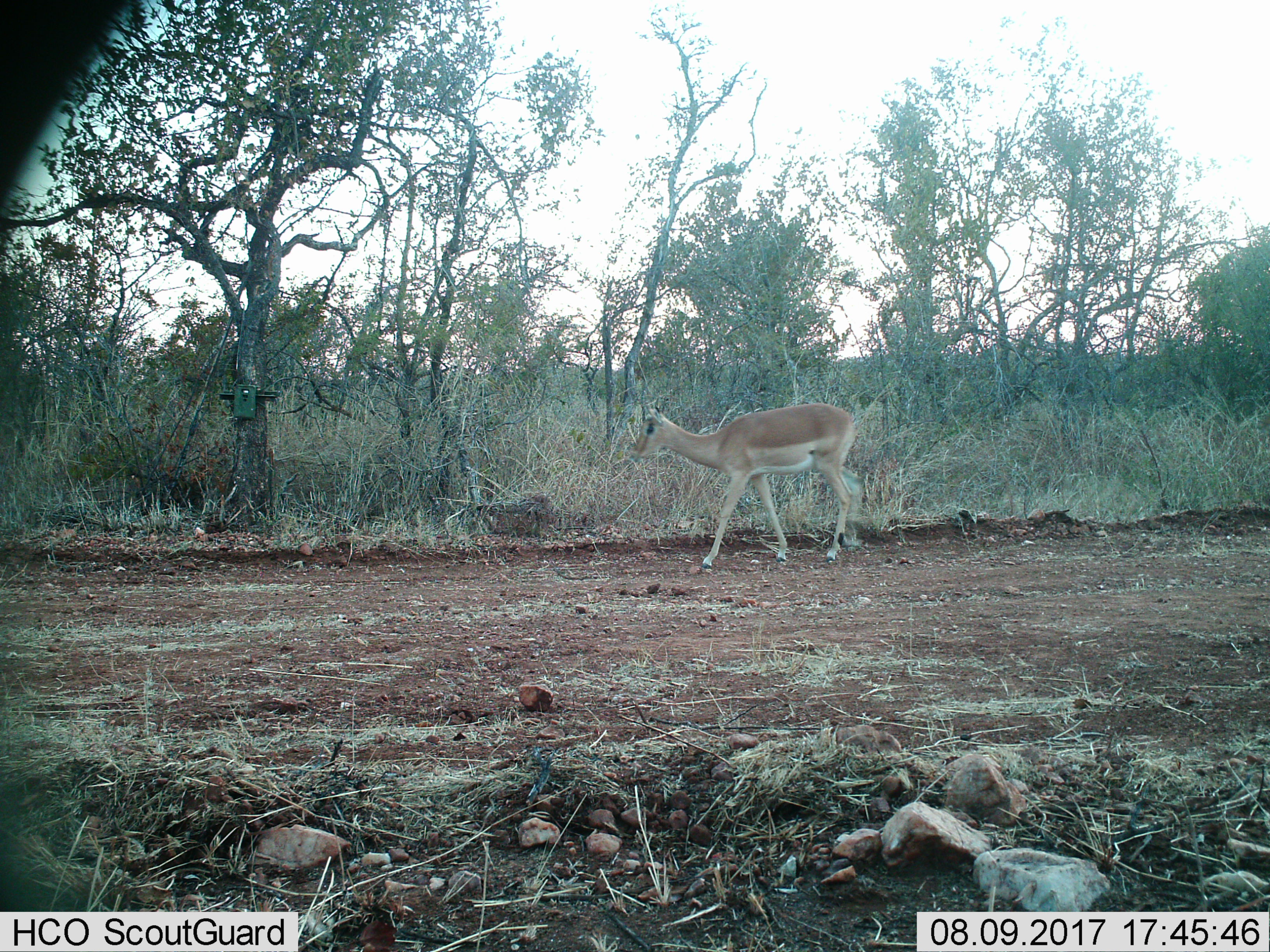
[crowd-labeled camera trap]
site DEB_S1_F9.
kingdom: Animalia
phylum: Chordata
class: Mammalia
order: Artiodactyla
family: Bovidae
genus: Aepyceros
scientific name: Aepyceros melampus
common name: impala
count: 1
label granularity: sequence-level